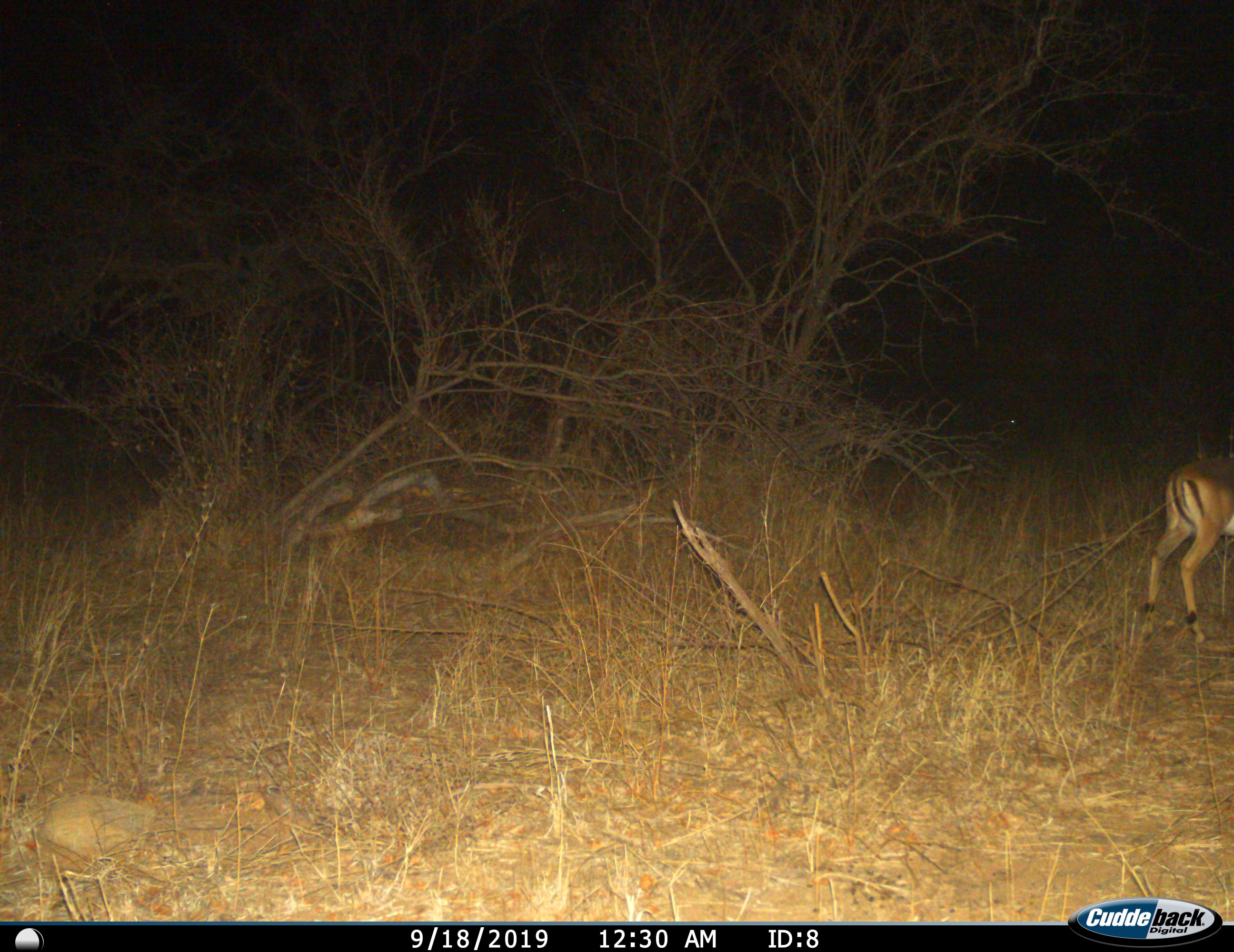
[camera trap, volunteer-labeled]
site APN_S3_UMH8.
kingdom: Animalia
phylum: Chordata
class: Mammalia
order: Artiodactyla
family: Bovidae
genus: Aepyceros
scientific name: Aepyceros melampus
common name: impala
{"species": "impala (Aepyceros melampus)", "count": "1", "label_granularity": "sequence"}